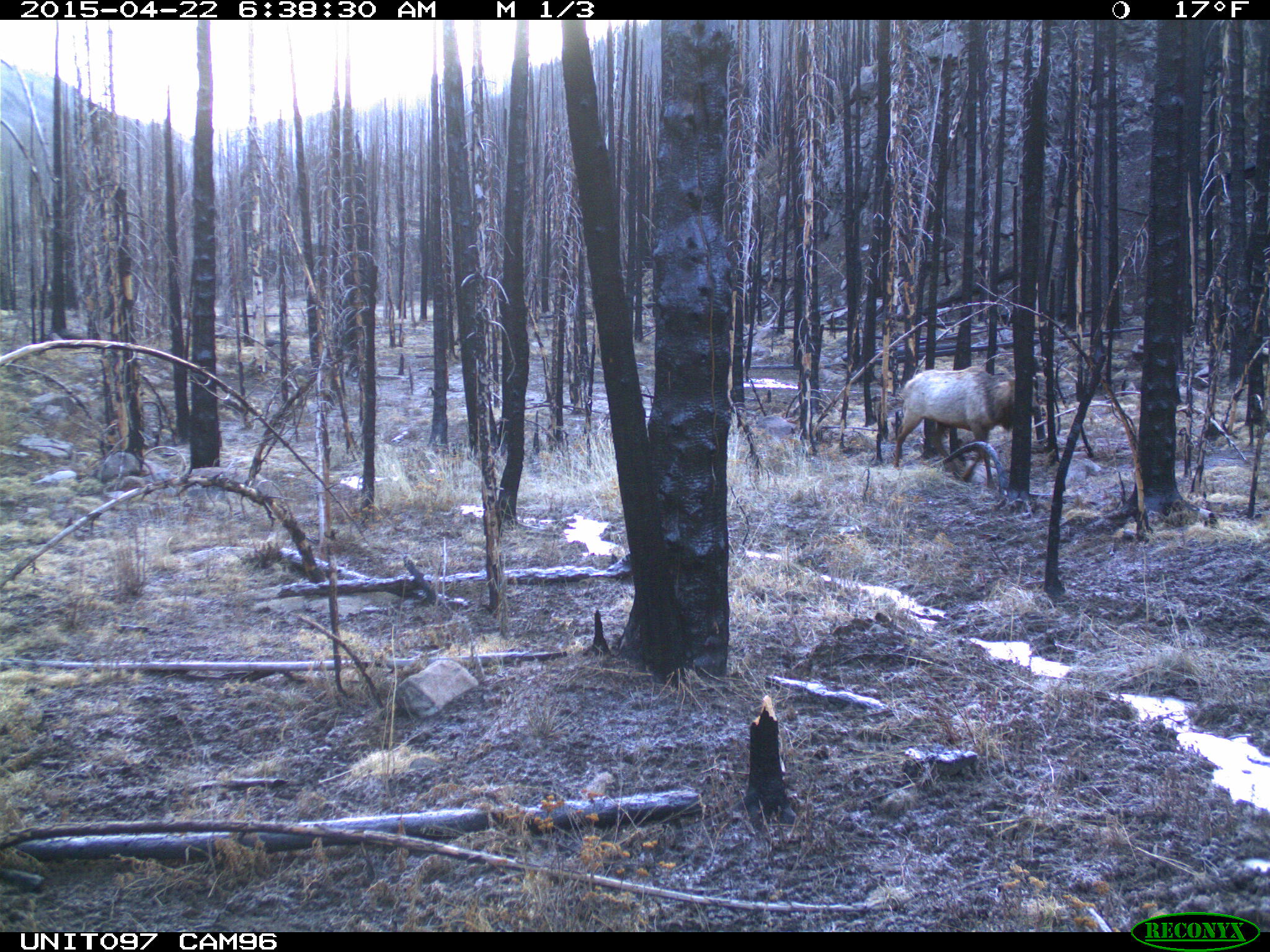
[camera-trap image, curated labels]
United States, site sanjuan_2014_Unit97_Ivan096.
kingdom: Animalia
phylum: Chordata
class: Mammalia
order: Artiodactyla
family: Cervidae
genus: Cervus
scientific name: Cervus elaphus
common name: red deer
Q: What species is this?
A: Cervus elaphus (red deer).